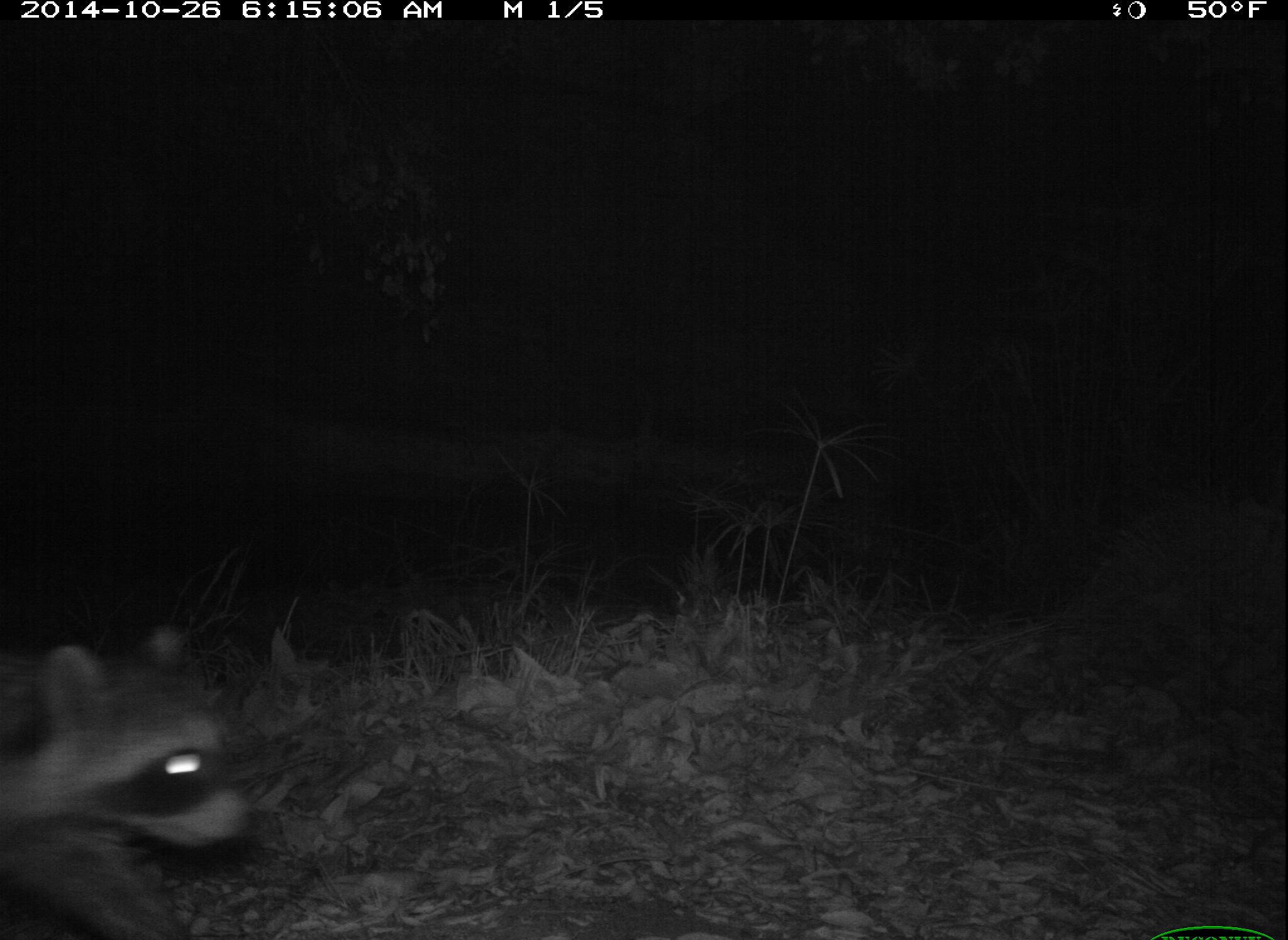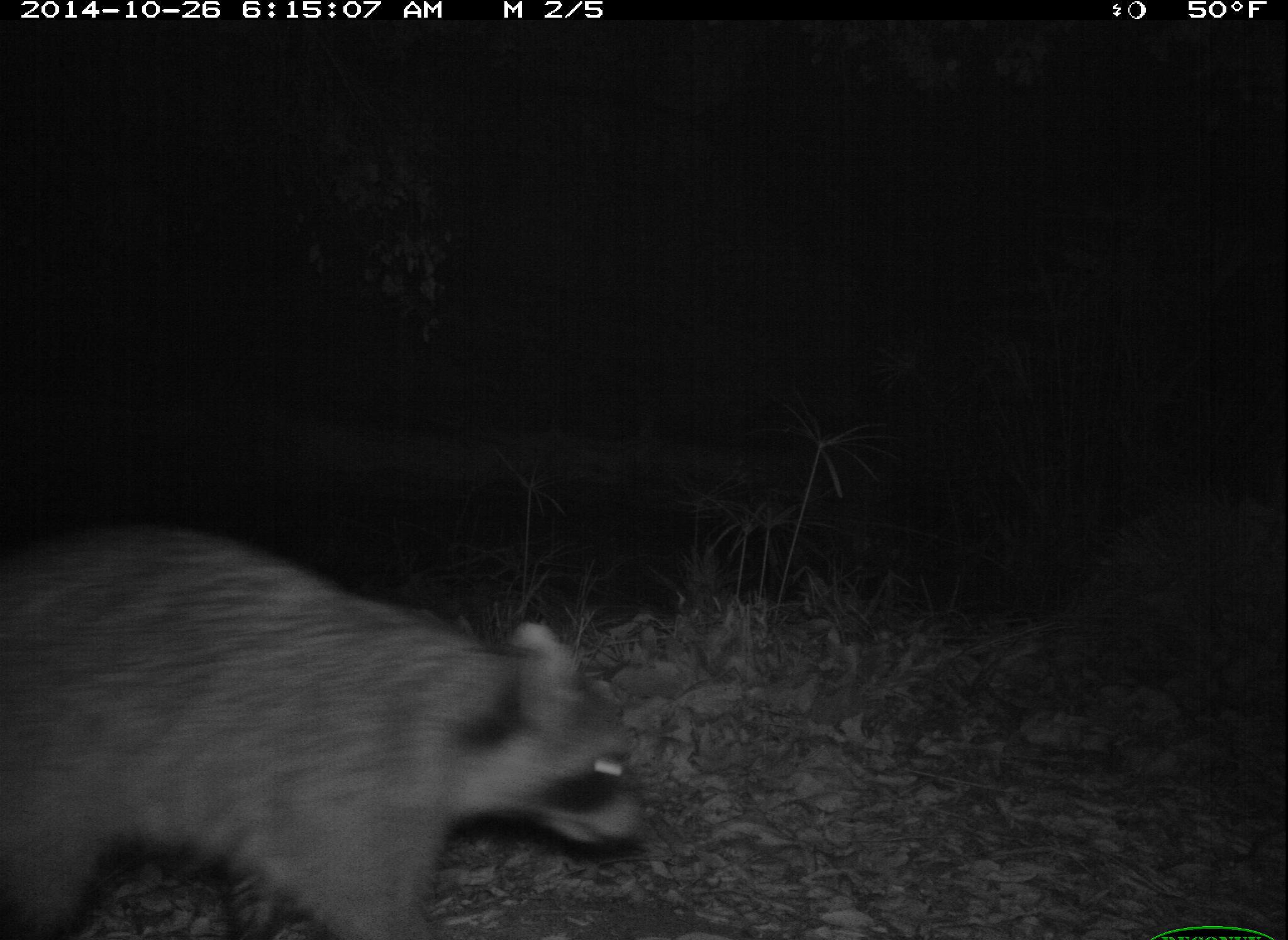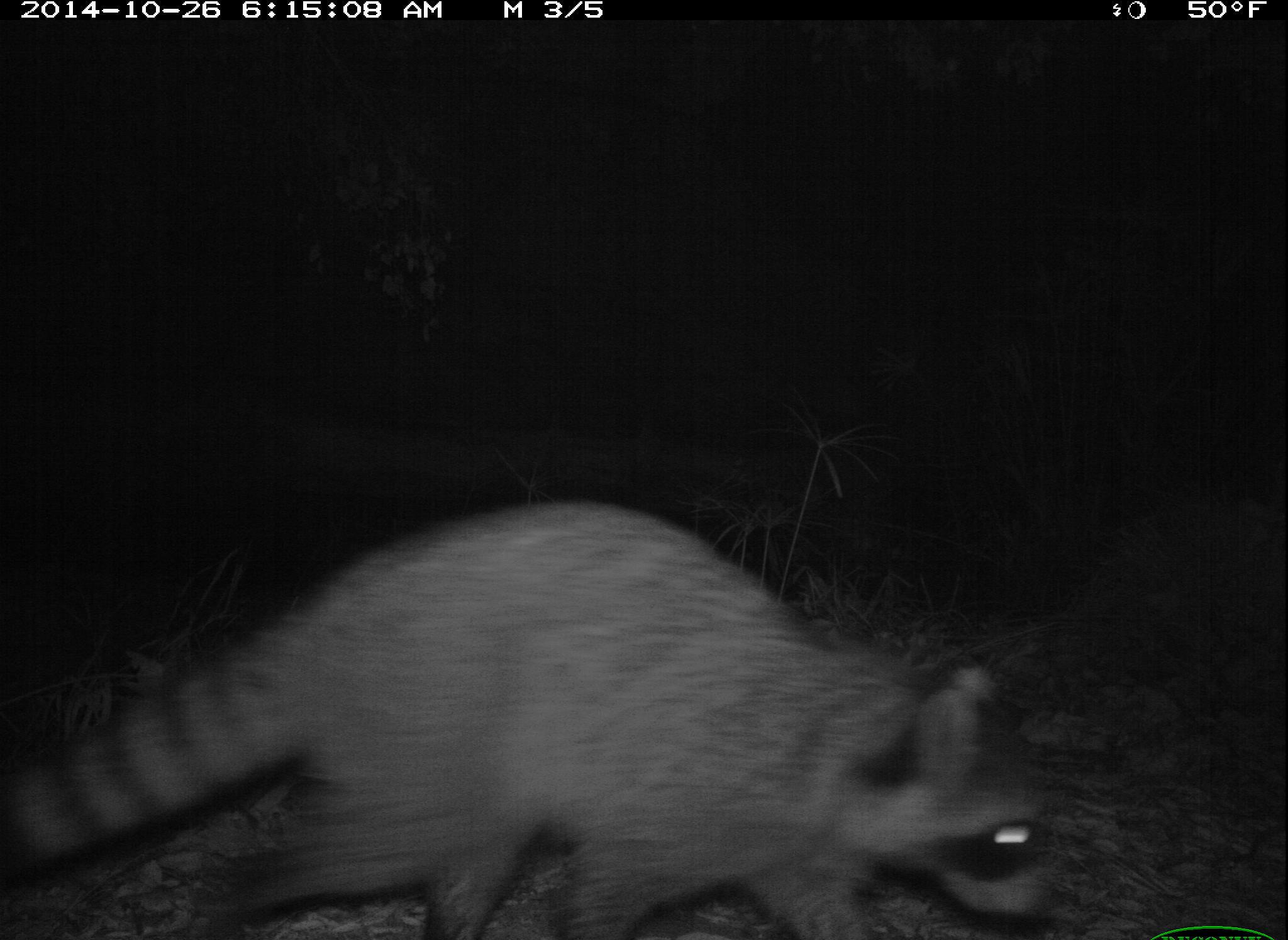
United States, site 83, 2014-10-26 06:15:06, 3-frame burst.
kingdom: Animalia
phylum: Chordata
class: Mammalia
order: Carnivora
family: Procyonidae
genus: Procyon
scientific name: Procyon lotor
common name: raccoon